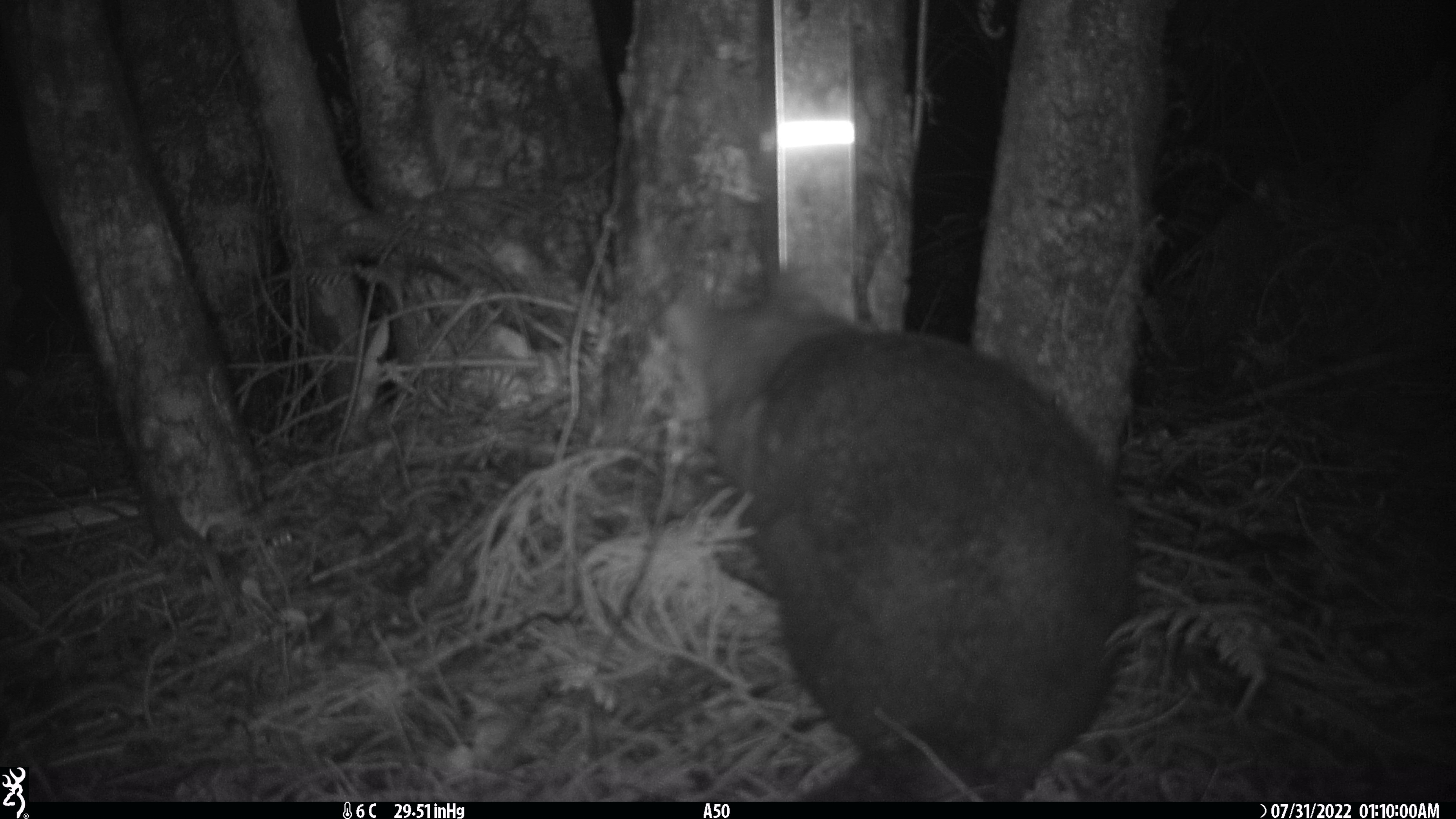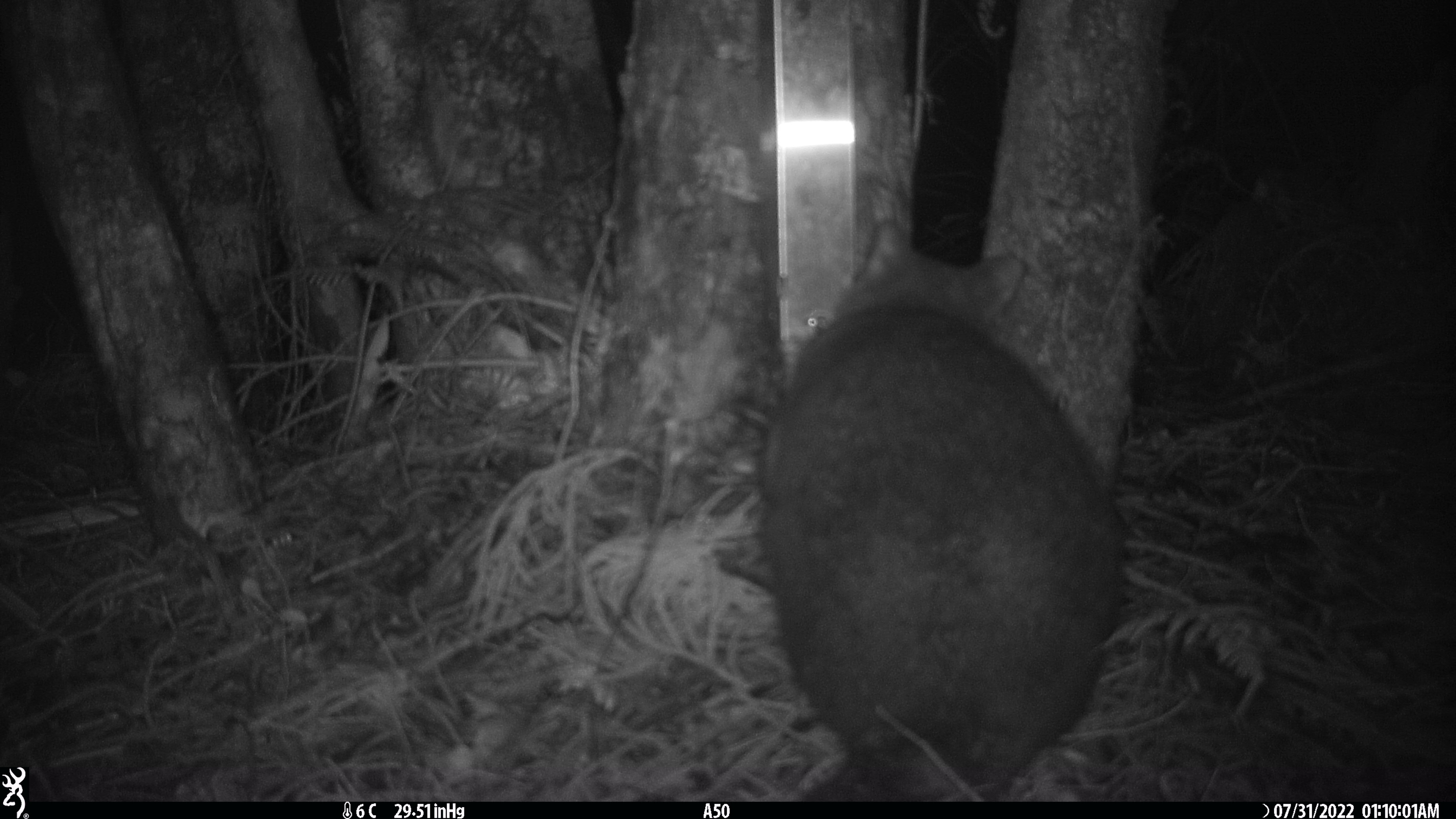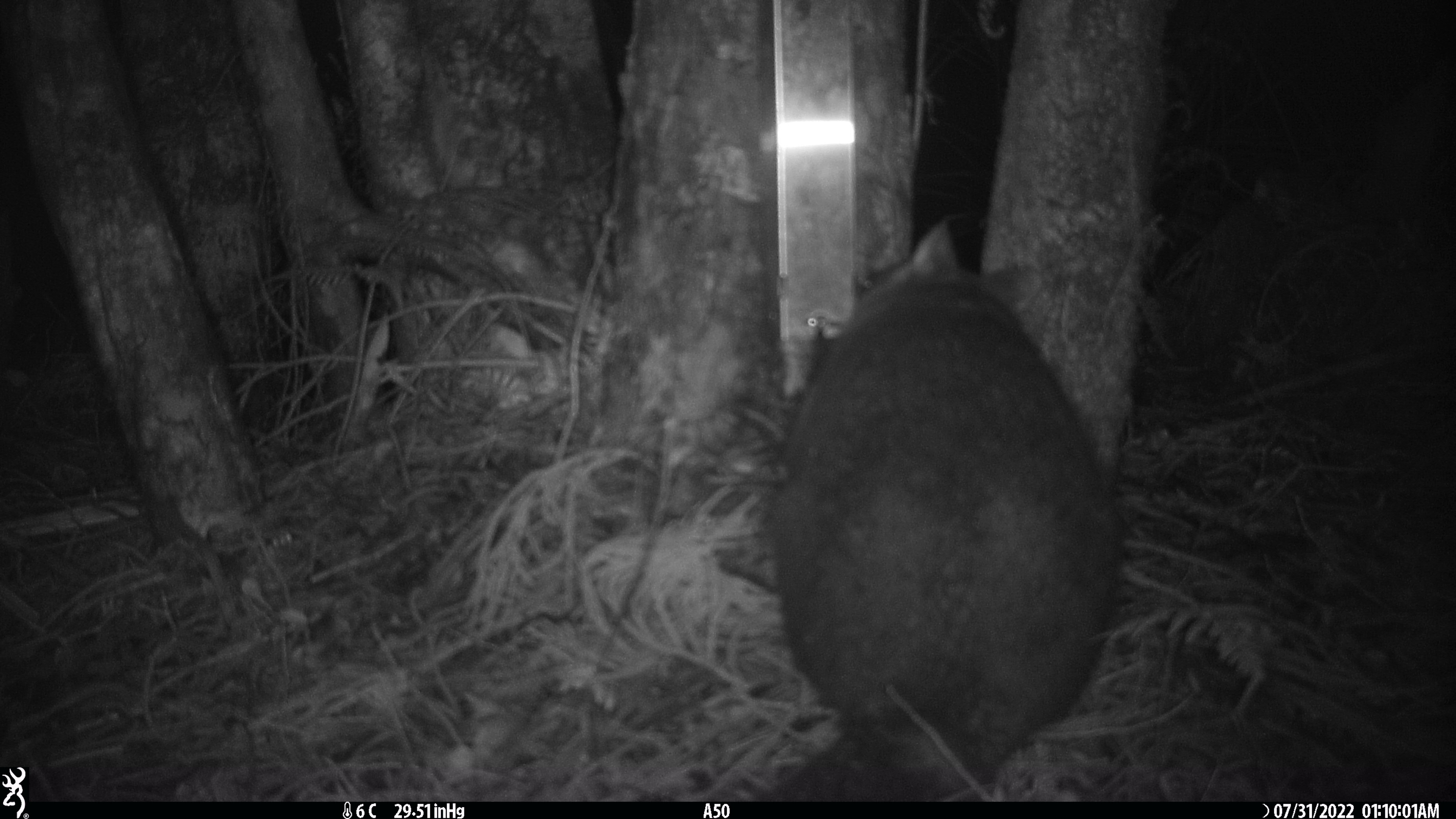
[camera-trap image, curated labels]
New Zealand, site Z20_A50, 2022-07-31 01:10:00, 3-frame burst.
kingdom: Animalia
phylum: Chordata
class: Mammalia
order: Diprotodontia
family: Phalangeridae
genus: Trichosurus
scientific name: Trichosurus vulpecula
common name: common brushtail possum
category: possum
Possum (common brushtail possum) (Trichosurus vulpecula).